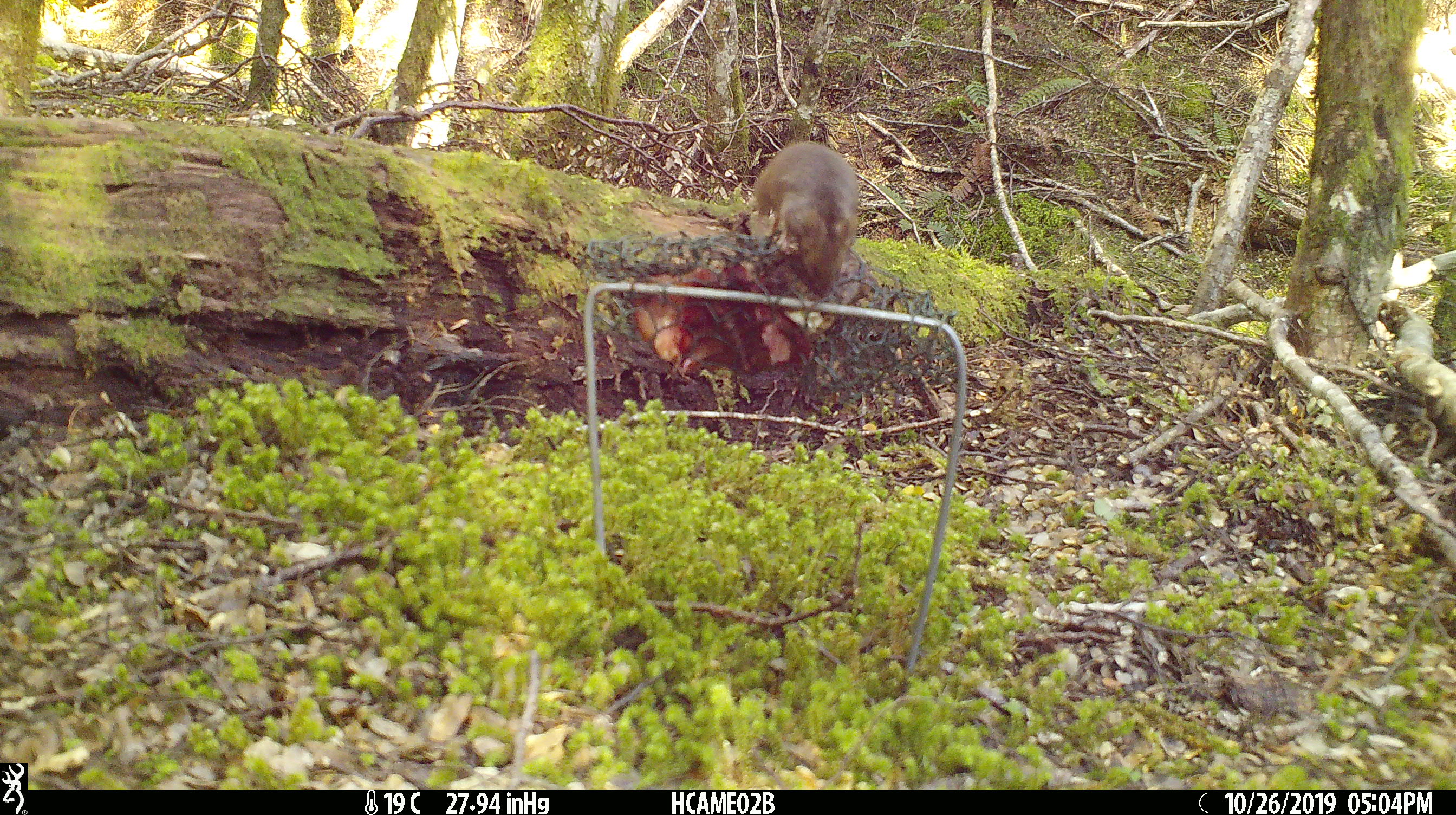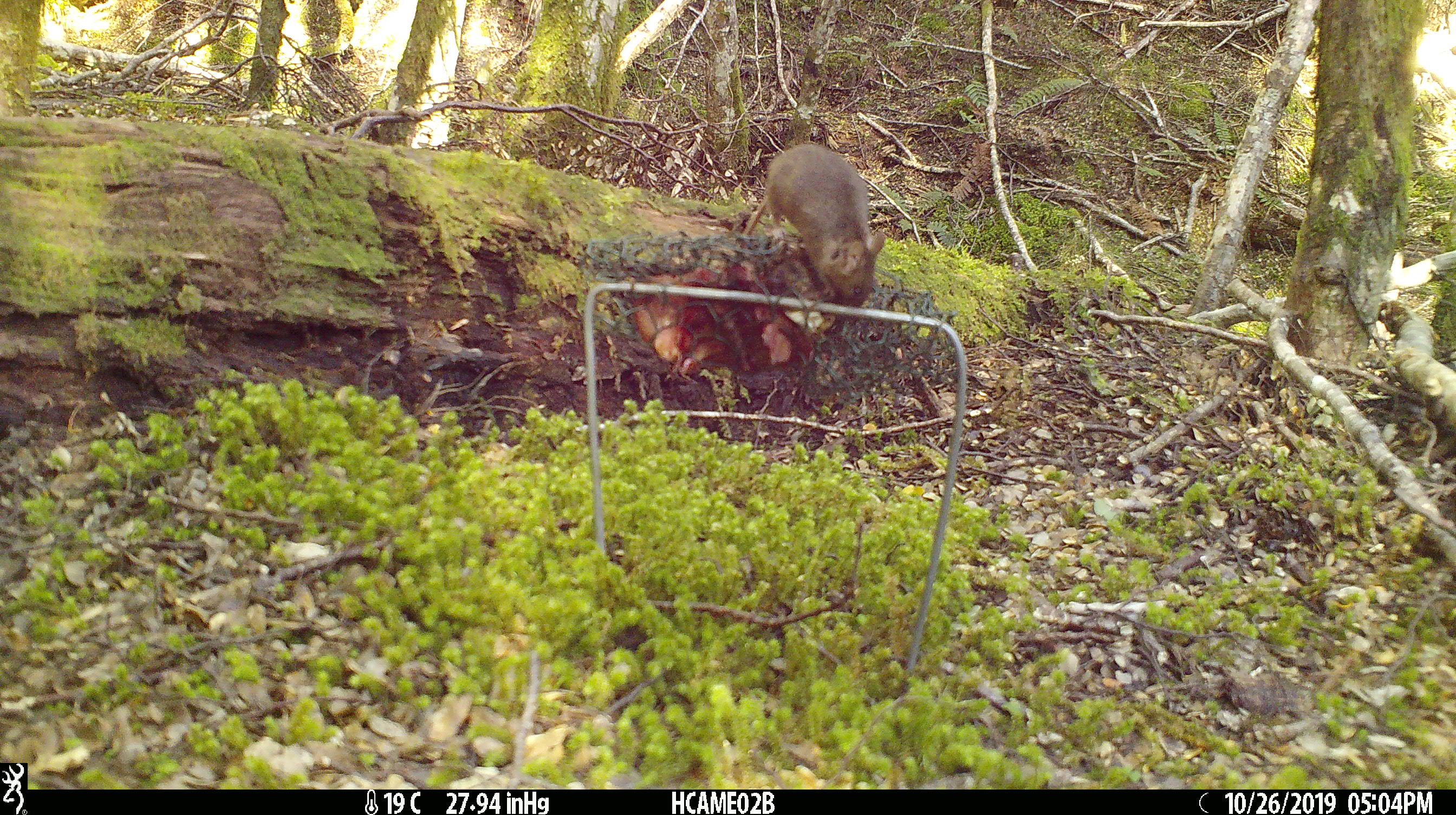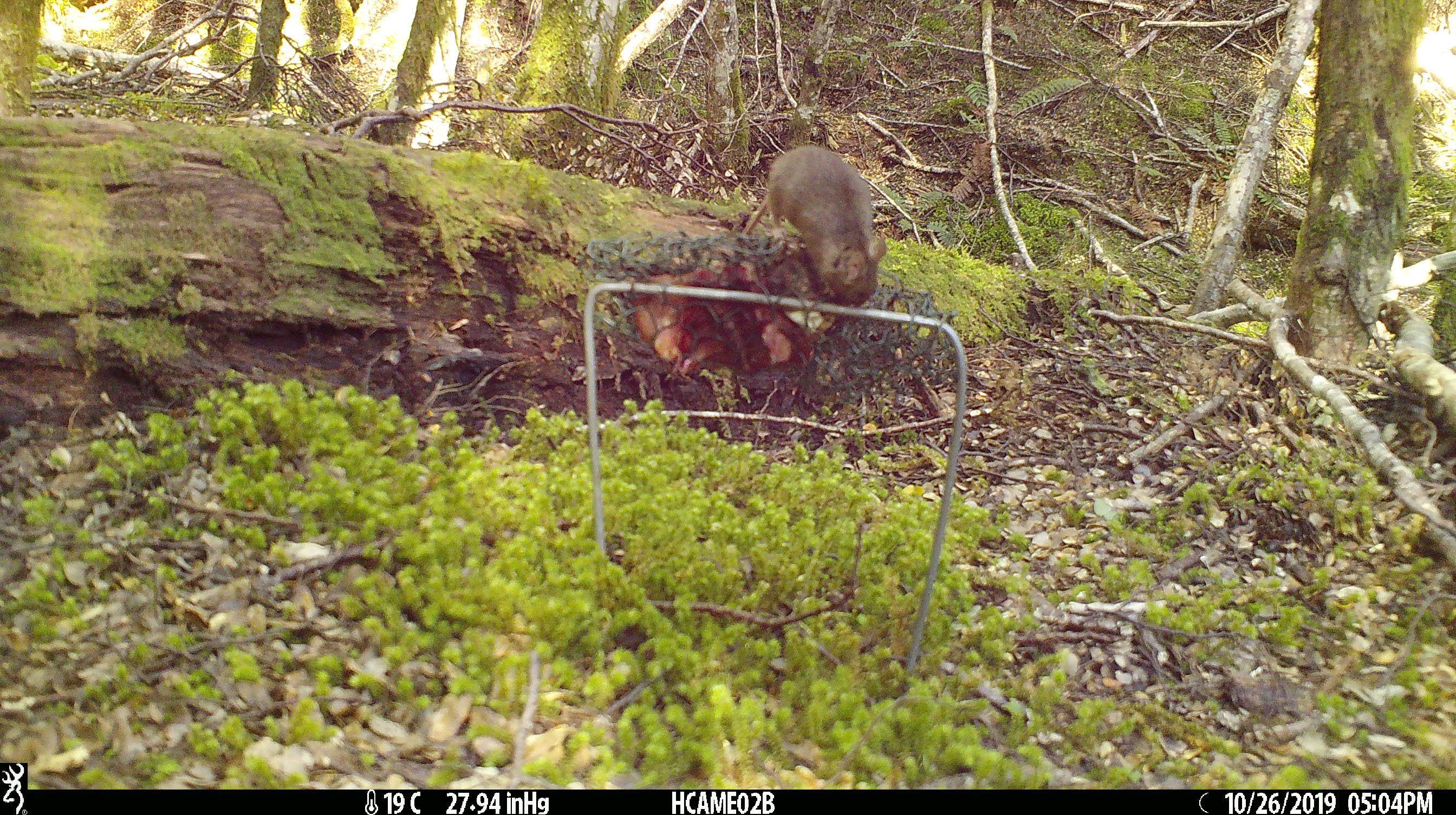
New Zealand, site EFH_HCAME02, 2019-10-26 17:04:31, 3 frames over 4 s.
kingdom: Animalia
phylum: Chordata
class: Mammalia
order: Rodentia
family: Muridae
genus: Mus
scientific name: Mus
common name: mouse